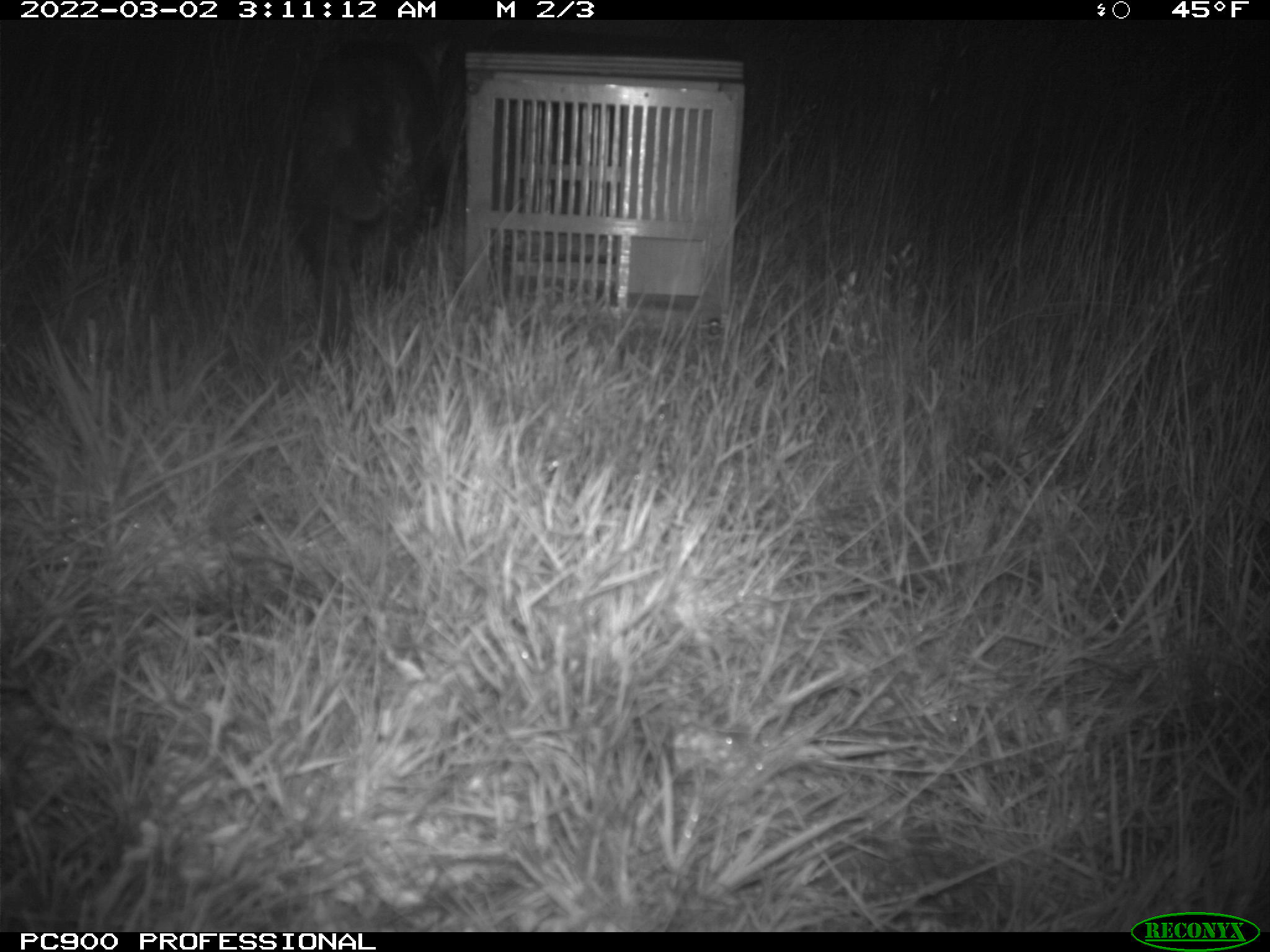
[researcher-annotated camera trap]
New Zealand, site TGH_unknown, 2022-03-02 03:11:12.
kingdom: Animalia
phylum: Chordata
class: Mammalia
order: Carnivora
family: Felidae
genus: Felis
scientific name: Felis catus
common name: domestic cat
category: cat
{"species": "cat (domestic cat) (Felis catus)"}